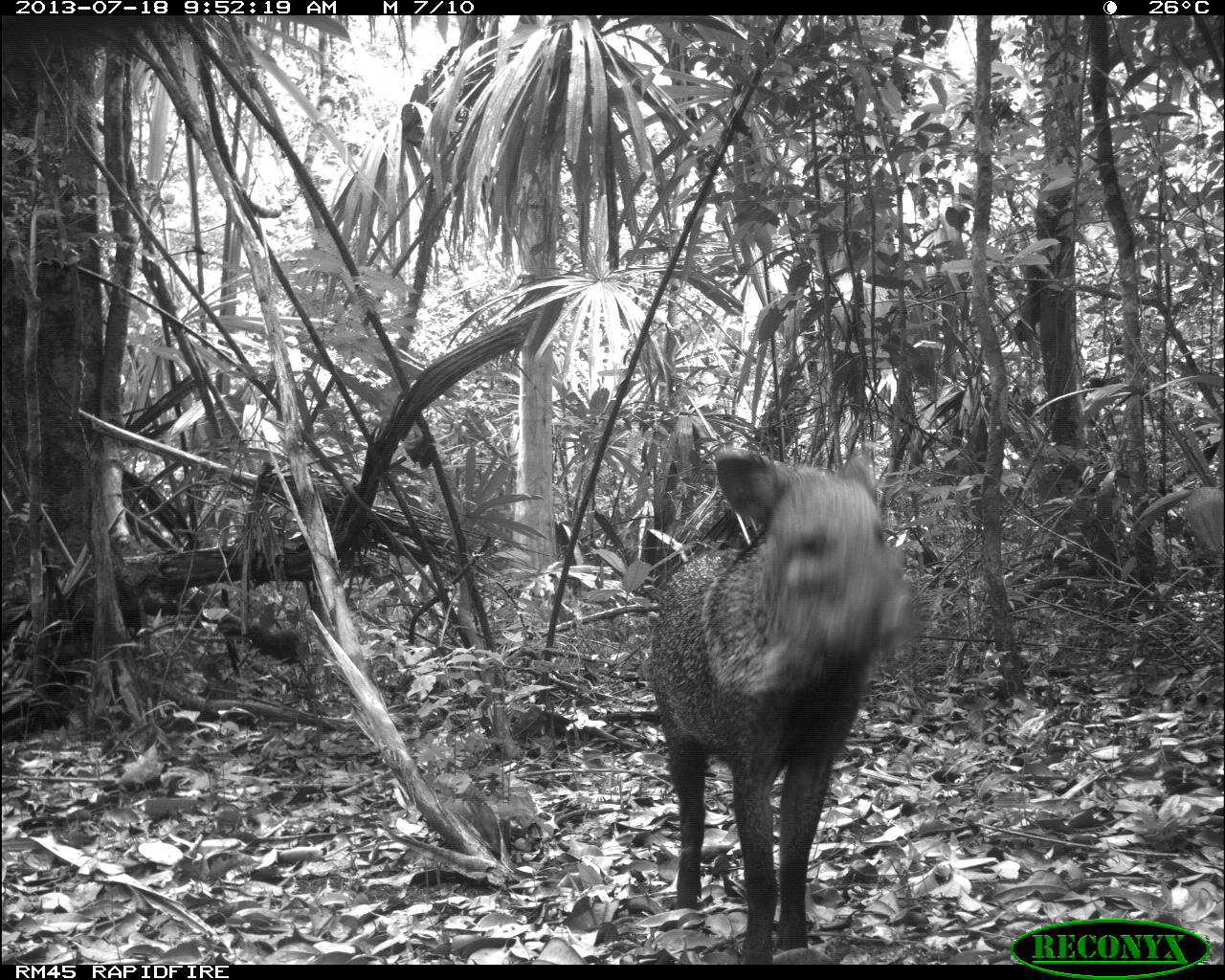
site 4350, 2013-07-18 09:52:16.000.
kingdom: Animalia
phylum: Chordata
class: Mammalia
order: Artiodactyla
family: Tayassuidae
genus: Pecari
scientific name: Pecari tajacu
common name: collared peccary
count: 1